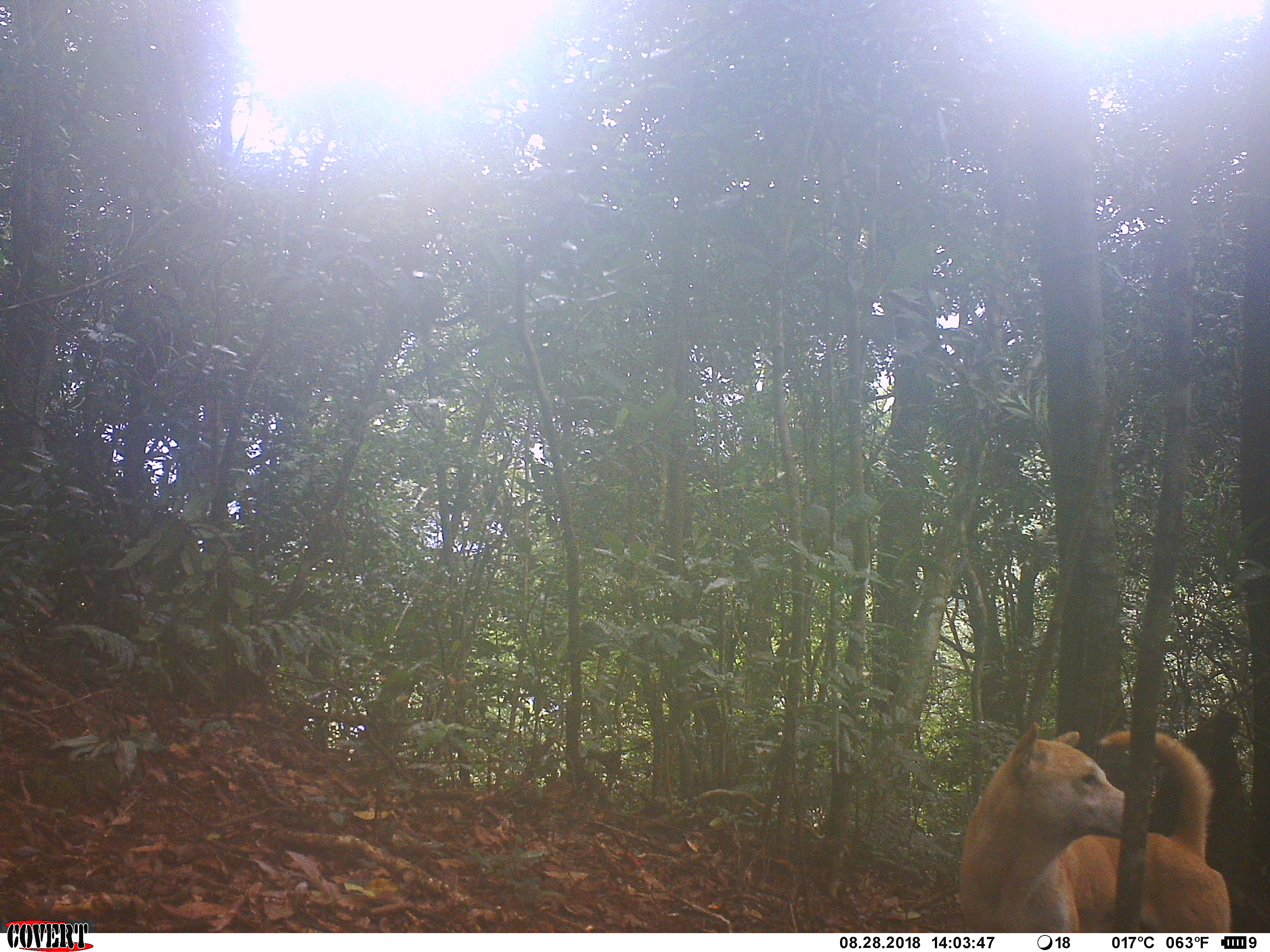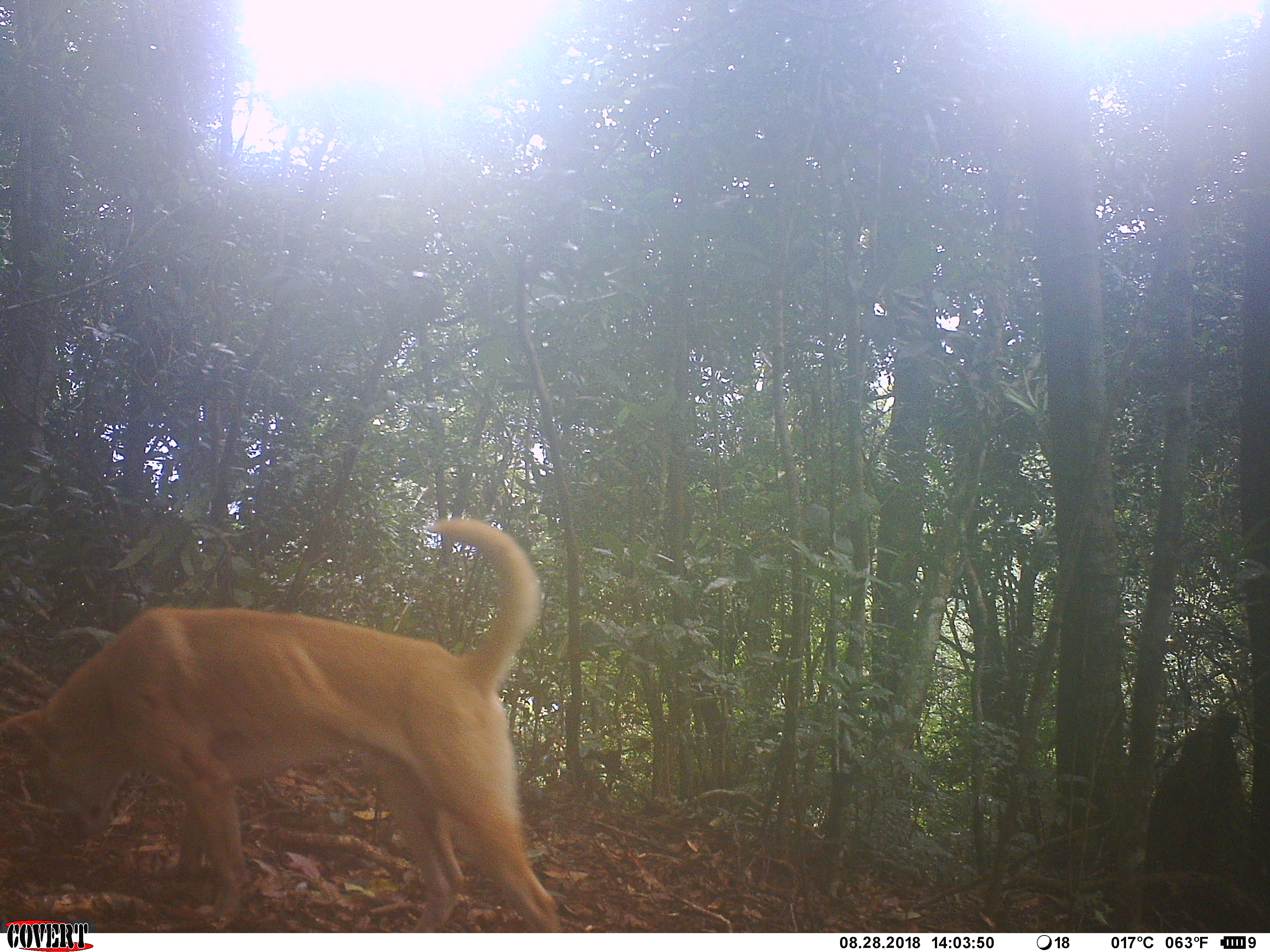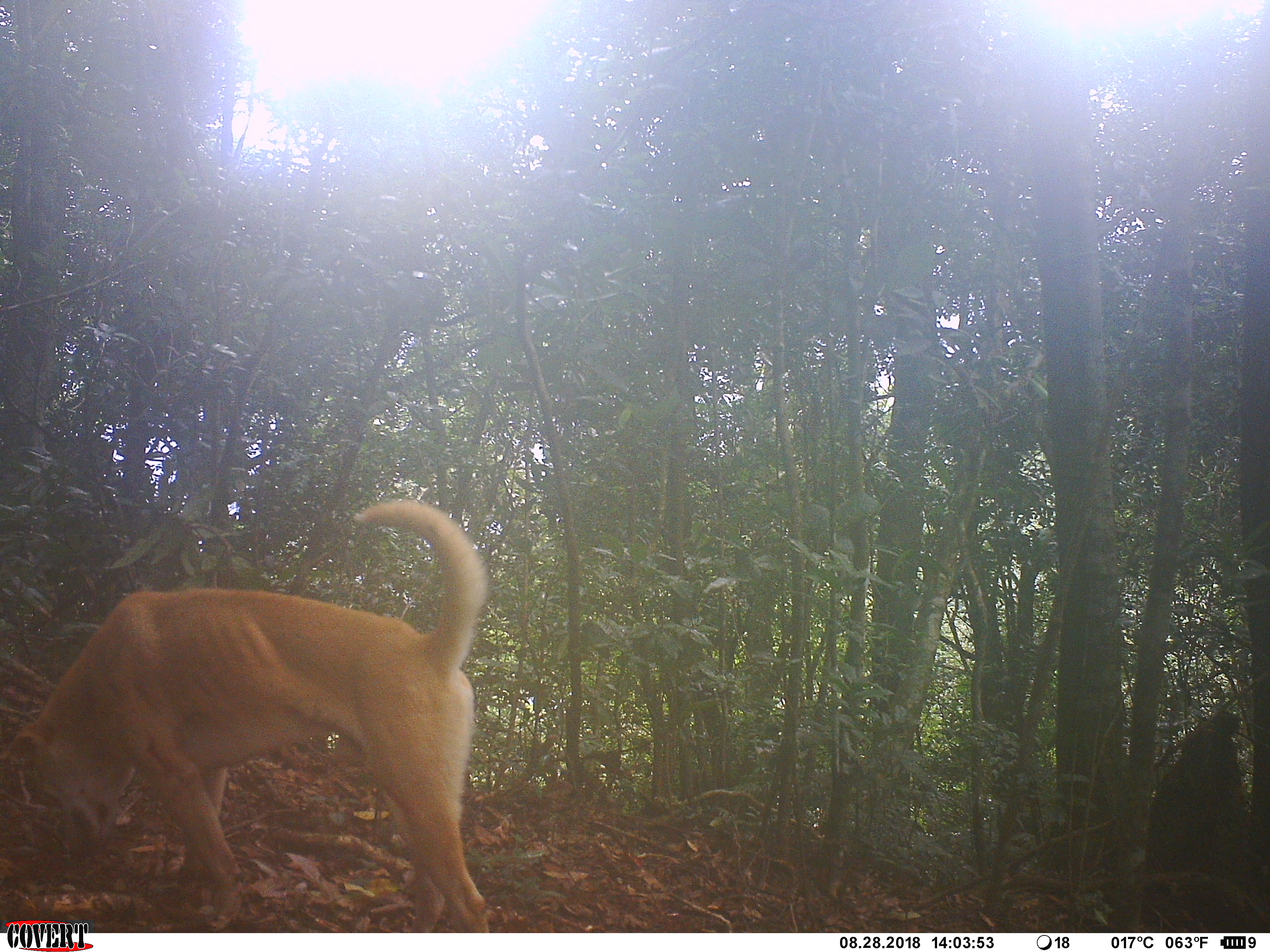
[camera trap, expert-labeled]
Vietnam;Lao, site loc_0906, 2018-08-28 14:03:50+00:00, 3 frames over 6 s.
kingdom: Animalia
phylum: Chordata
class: Mammalia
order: Carnivora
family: Canidae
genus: Canis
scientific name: Canis familiaris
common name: domestic dog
Domestic dog (Canis familiaris). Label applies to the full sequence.